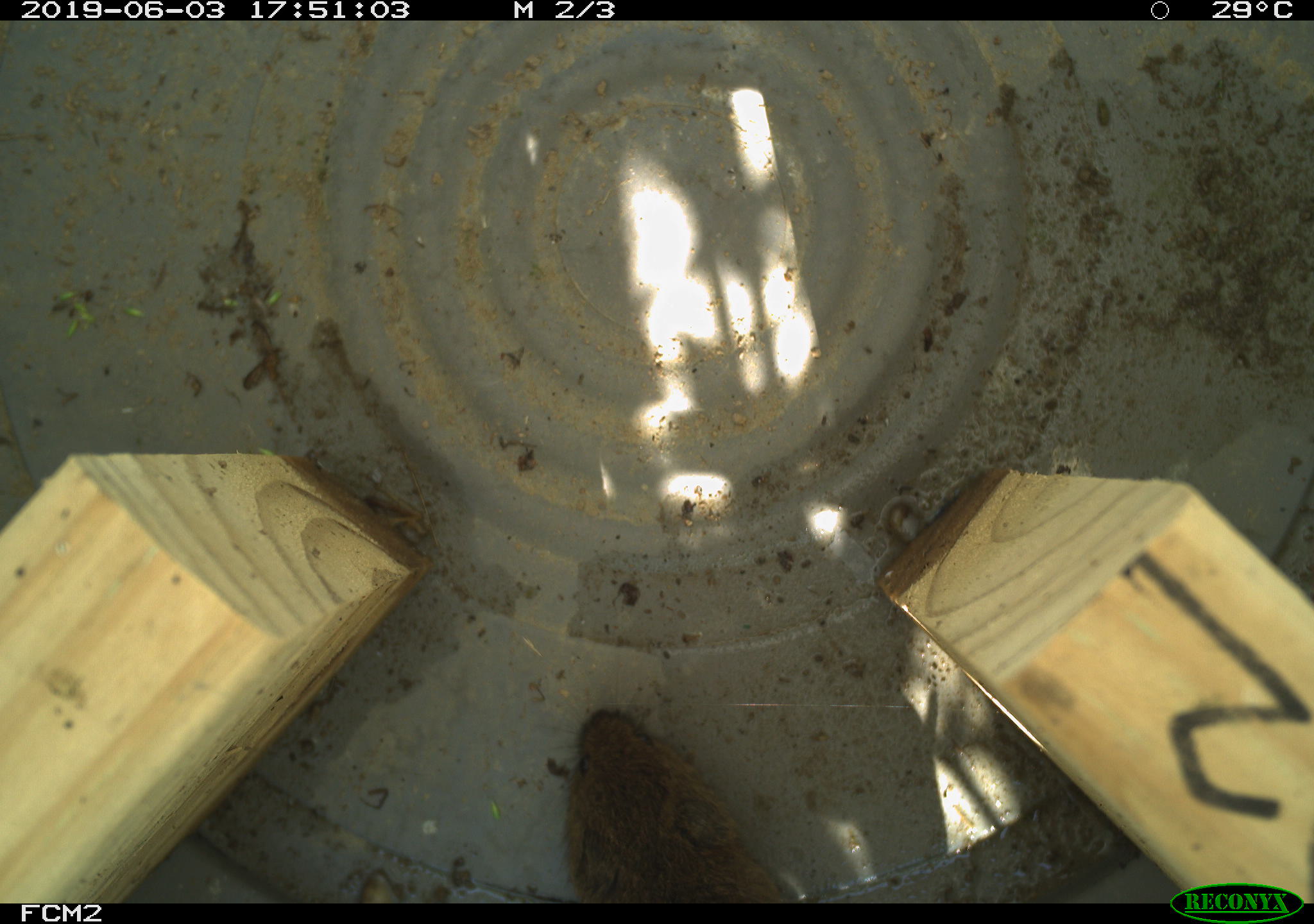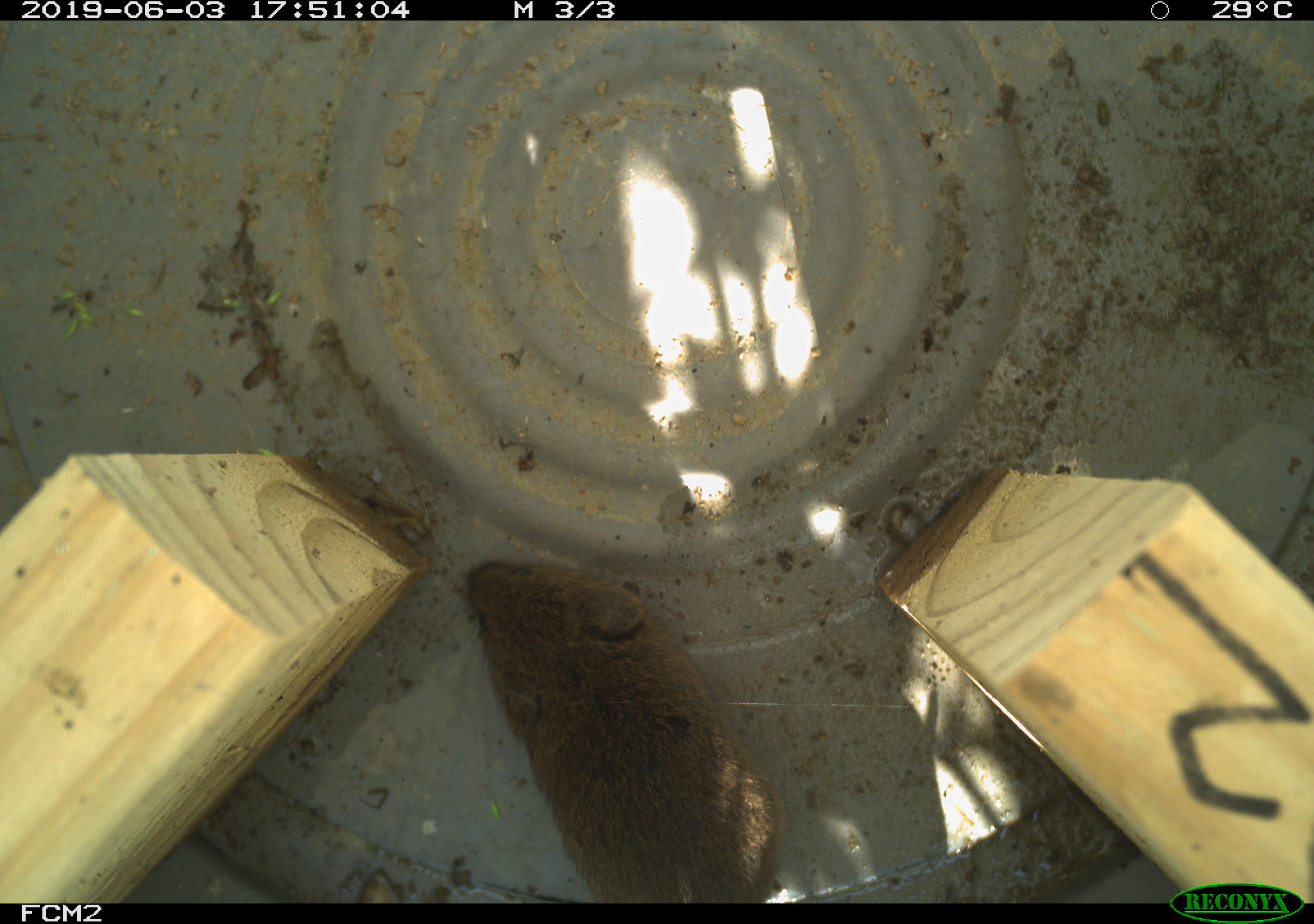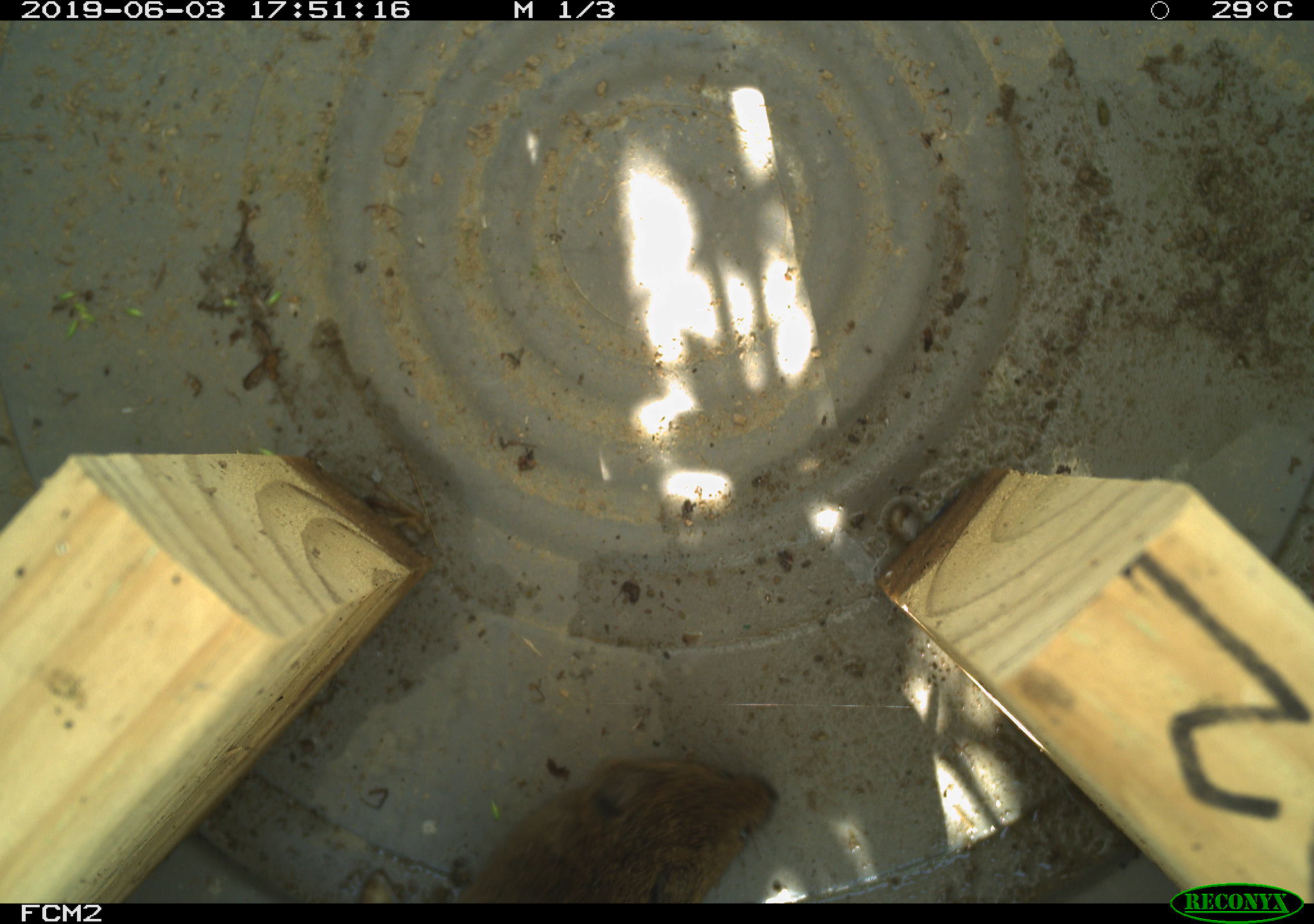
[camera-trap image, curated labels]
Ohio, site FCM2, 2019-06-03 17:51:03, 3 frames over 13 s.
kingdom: Animalia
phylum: Chordata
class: Mammalia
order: Rodentia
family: Cricetidae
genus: Microtus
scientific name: Microtus pennsylvanicus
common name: meadow vole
Meadow vole (Microtus pennsylvanicus).